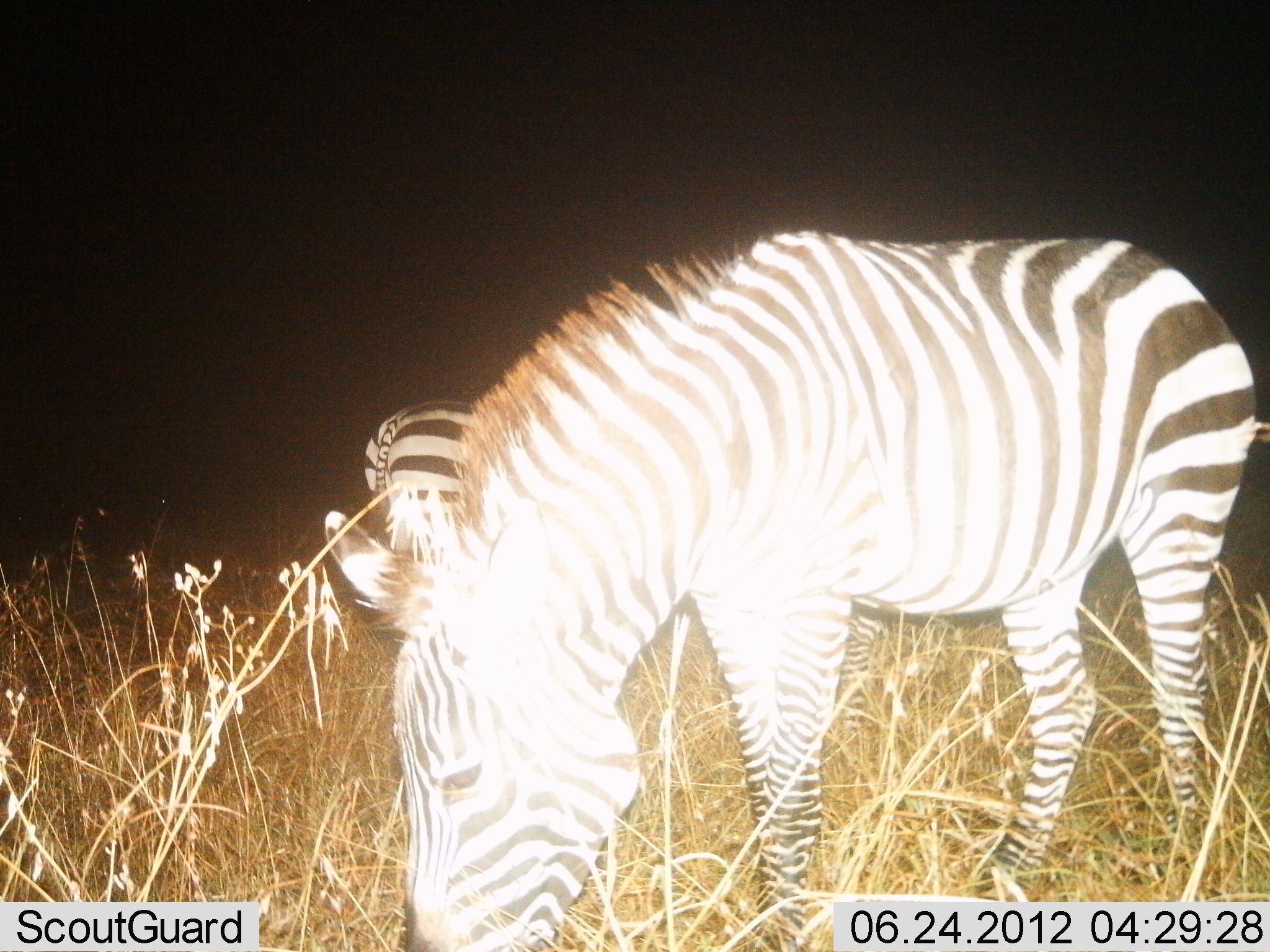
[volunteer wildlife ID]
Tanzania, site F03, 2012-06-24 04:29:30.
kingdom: Animalia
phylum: Chordata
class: Mammalia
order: Perissodactyla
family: Equidae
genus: Equus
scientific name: Equus quagga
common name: plains zebra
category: zebra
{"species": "zebra (plains zebra) (Equus quagga)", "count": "2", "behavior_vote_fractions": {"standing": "10%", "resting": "0%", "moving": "0%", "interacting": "0%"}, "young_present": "0%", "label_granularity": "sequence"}